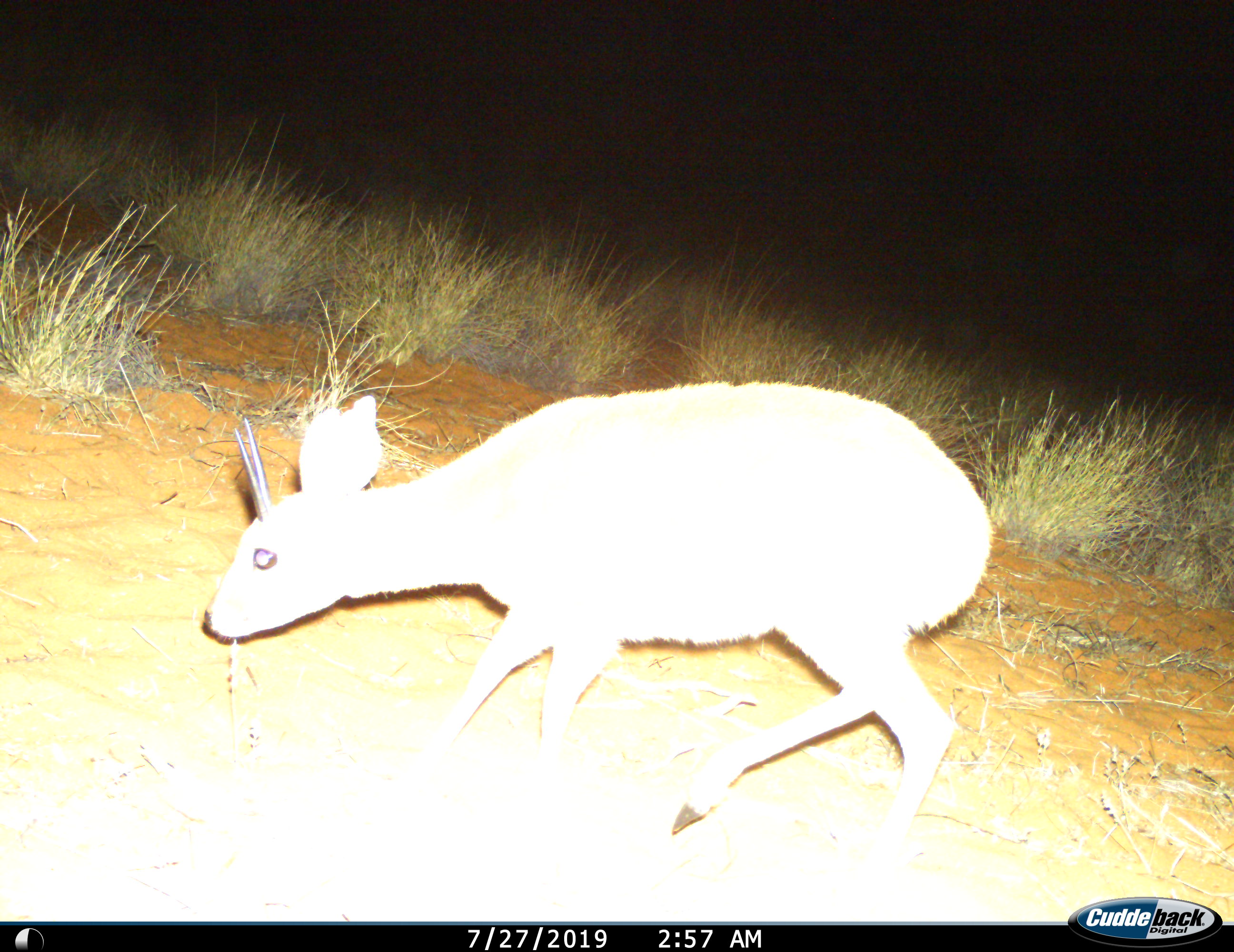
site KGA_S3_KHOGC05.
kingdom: Animalia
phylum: Chordata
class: Mammalia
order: Artiodactyla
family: Bovidae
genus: Raphicerus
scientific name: Raphicerus campestris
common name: steenbok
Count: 1.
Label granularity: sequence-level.